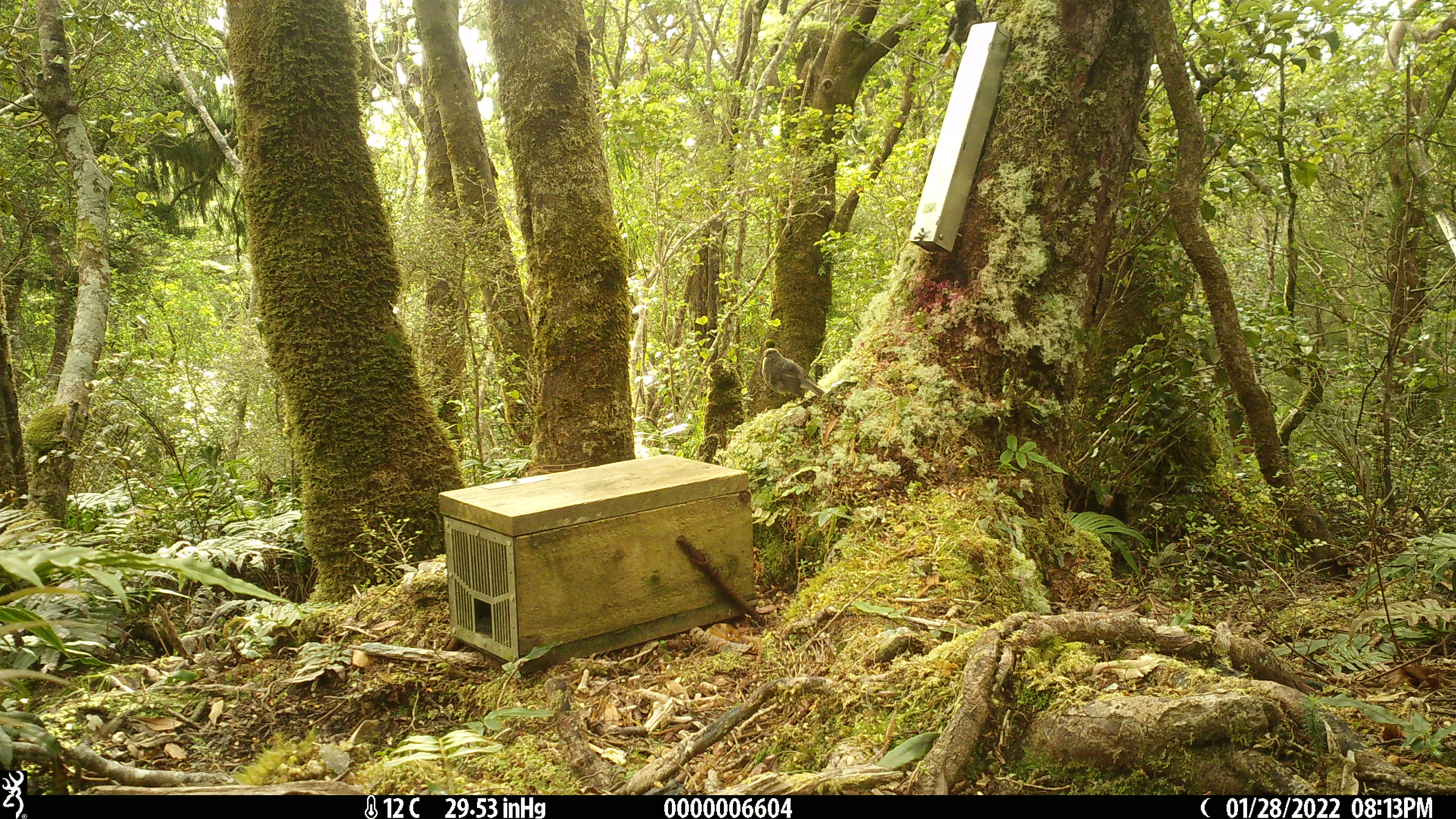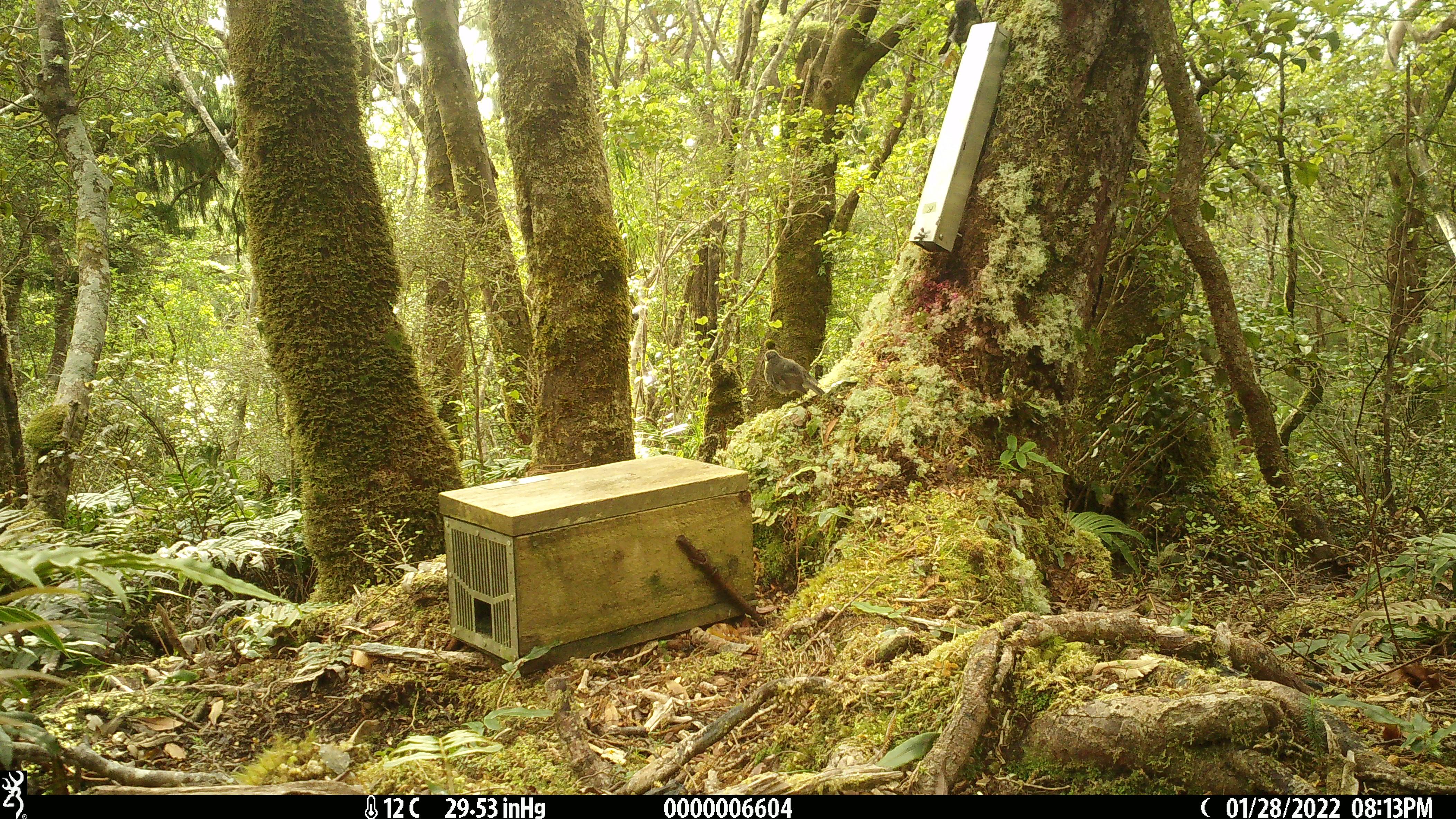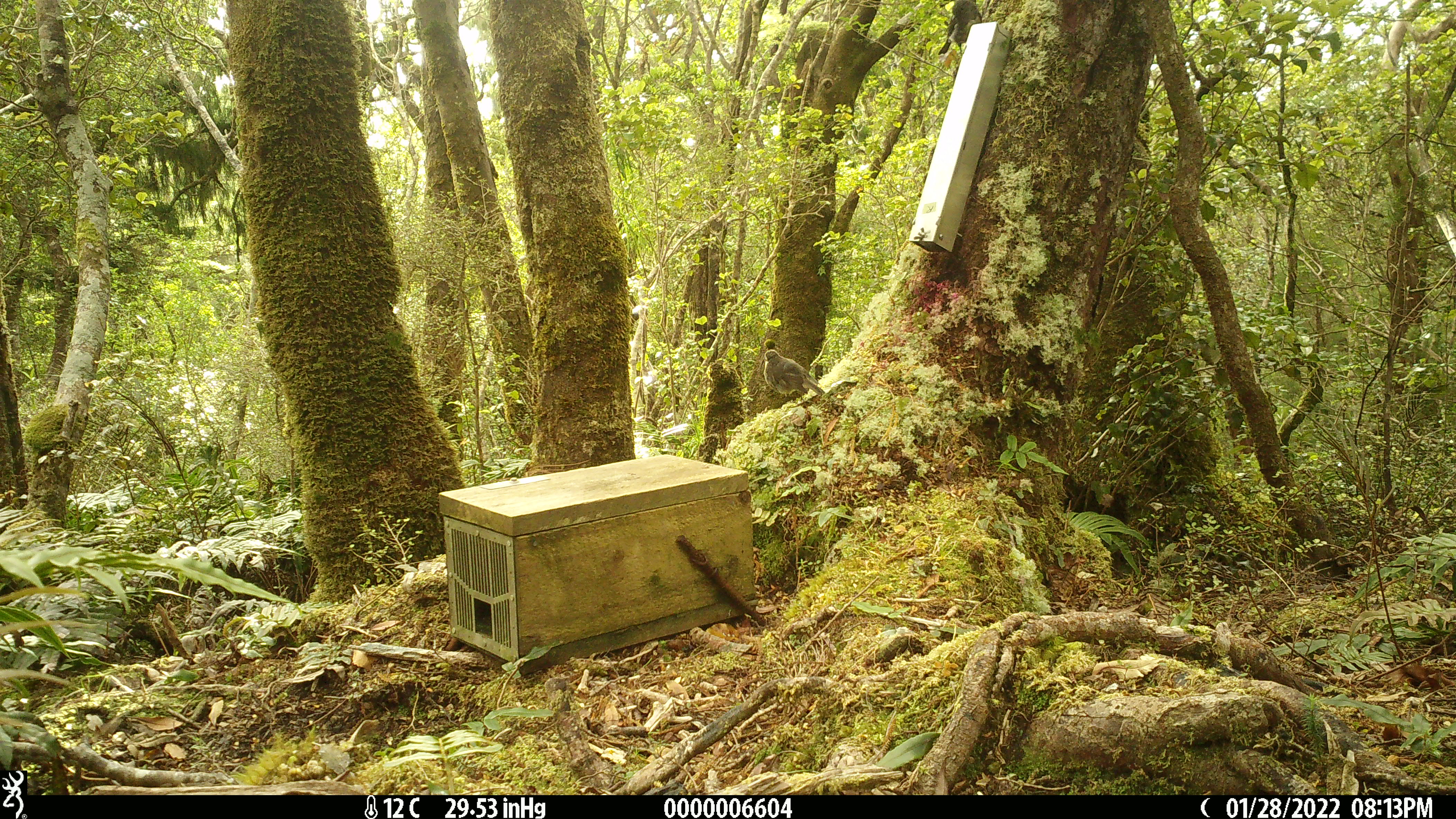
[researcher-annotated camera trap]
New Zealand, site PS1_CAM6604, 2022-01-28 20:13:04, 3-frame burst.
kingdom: Animalia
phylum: Chordata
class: Aves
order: Passeriformes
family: Petroicidae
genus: Petroica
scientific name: Petroica australis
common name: new zealand robin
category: robin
Robin (new zealand robin) (Petroica australis).